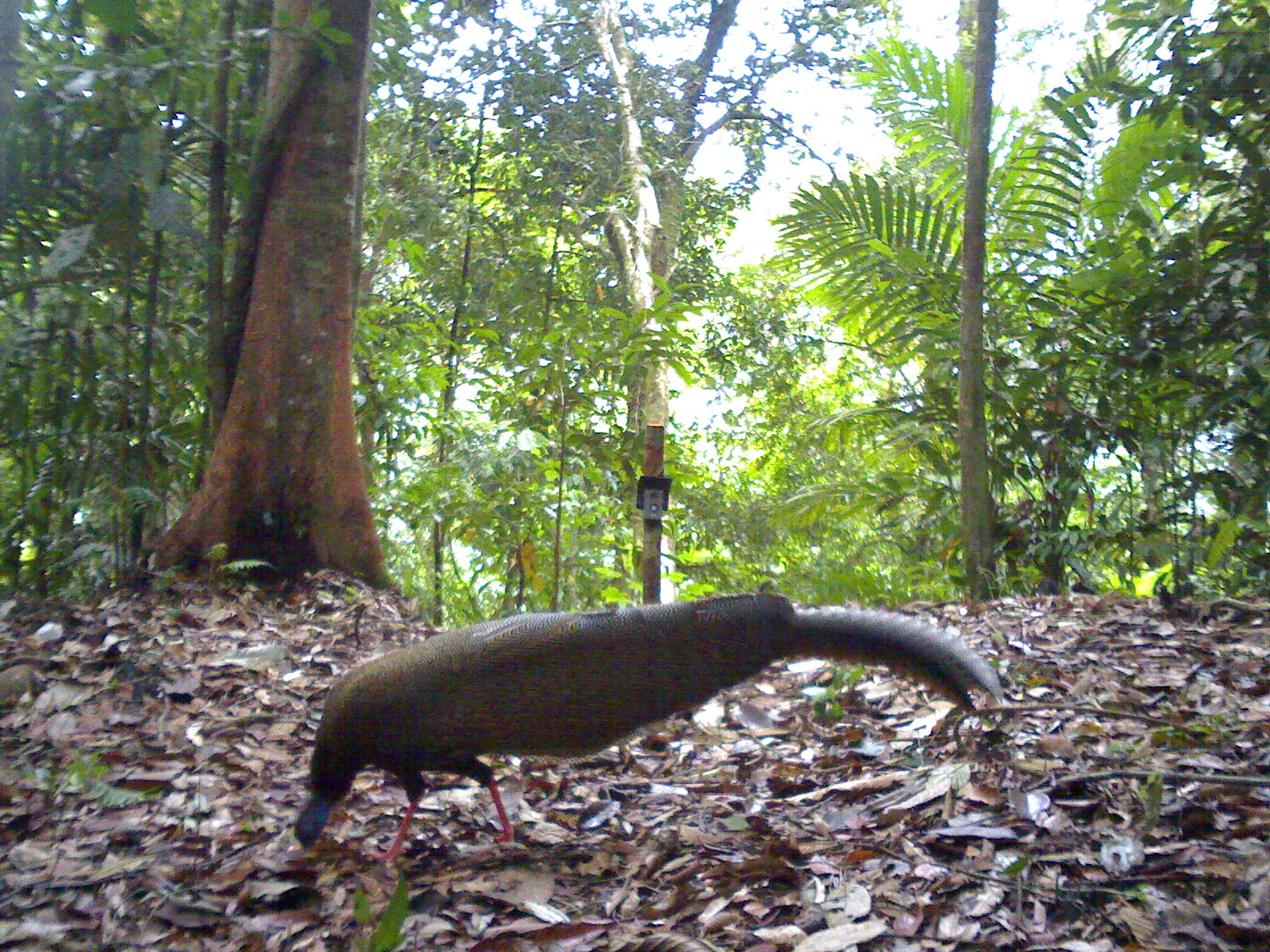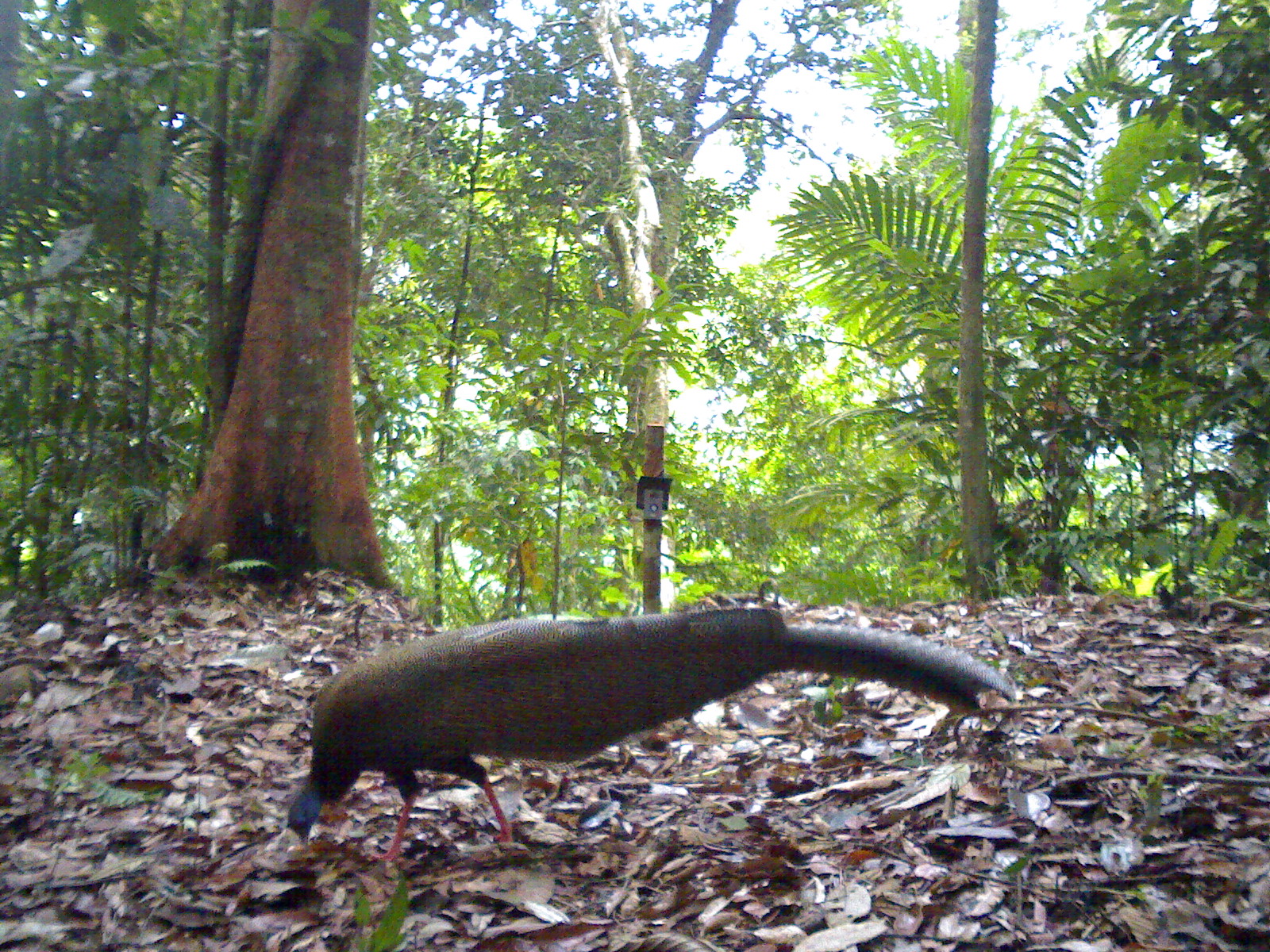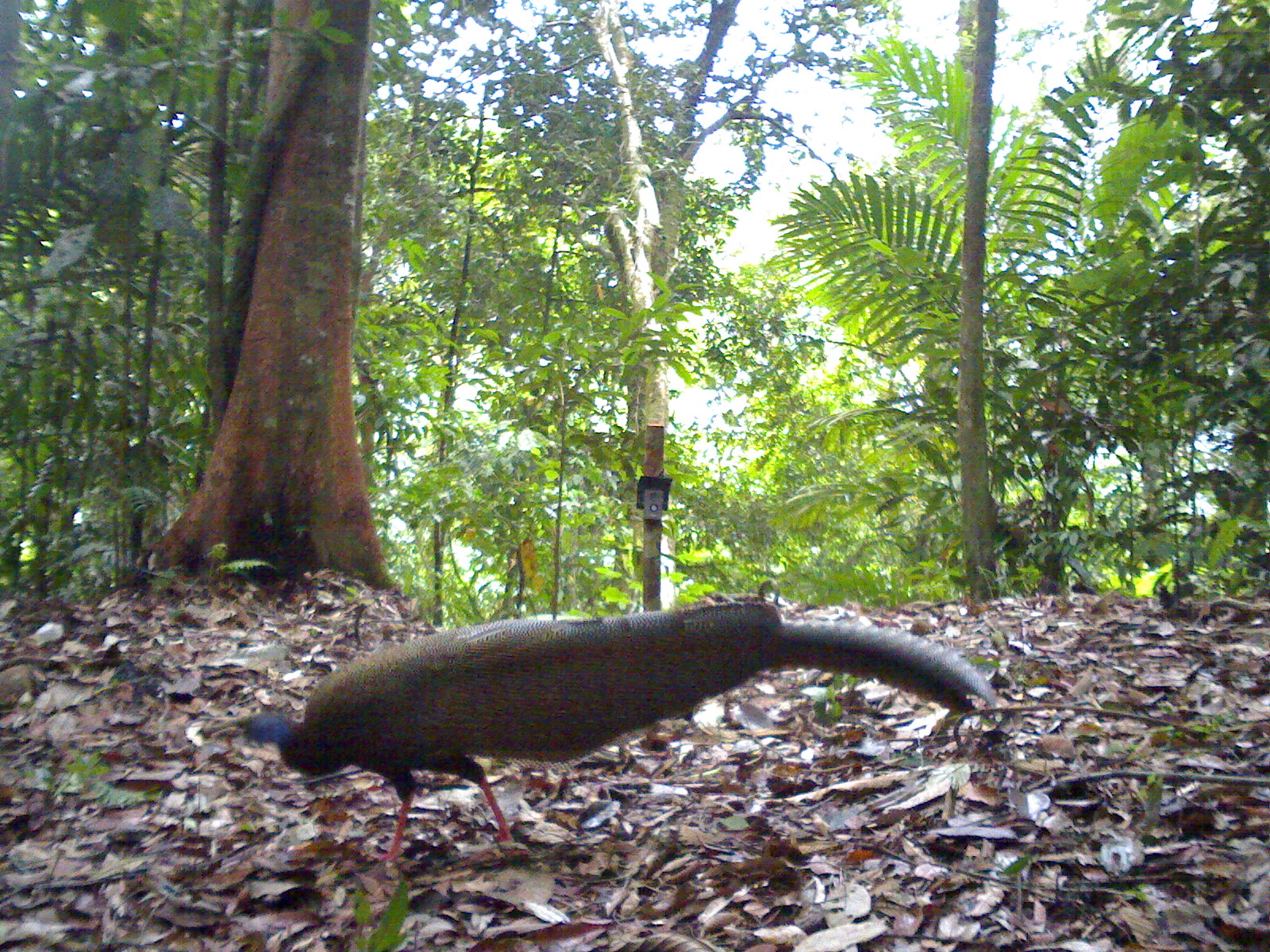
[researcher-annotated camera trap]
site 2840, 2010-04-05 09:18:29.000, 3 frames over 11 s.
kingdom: Animalia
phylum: Chordata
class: Aves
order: Galliformes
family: Phasianidae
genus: Argusianus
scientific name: Argusianus argus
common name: great argus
Argusianus argus (great argus), count 1, sex female.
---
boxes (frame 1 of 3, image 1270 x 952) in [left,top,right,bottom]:
argusianus argus: [292,589,1004,864]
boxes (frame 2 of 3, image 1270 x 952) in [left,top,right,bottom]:
argusianus argus: [285,606,1016,868]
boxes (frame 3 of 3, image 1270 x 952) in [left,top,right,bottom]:
argusianus argus: [209,599,999,867]